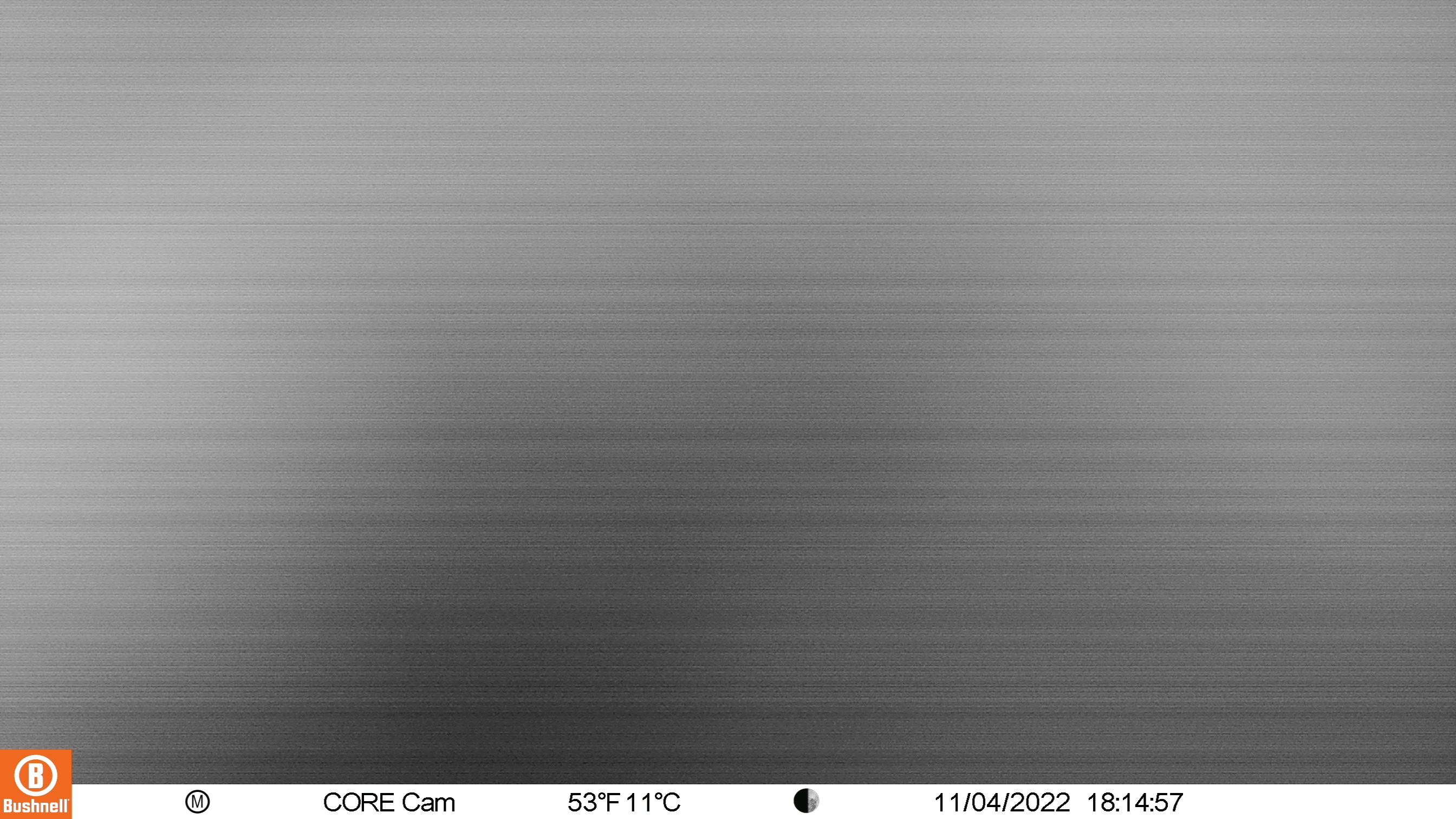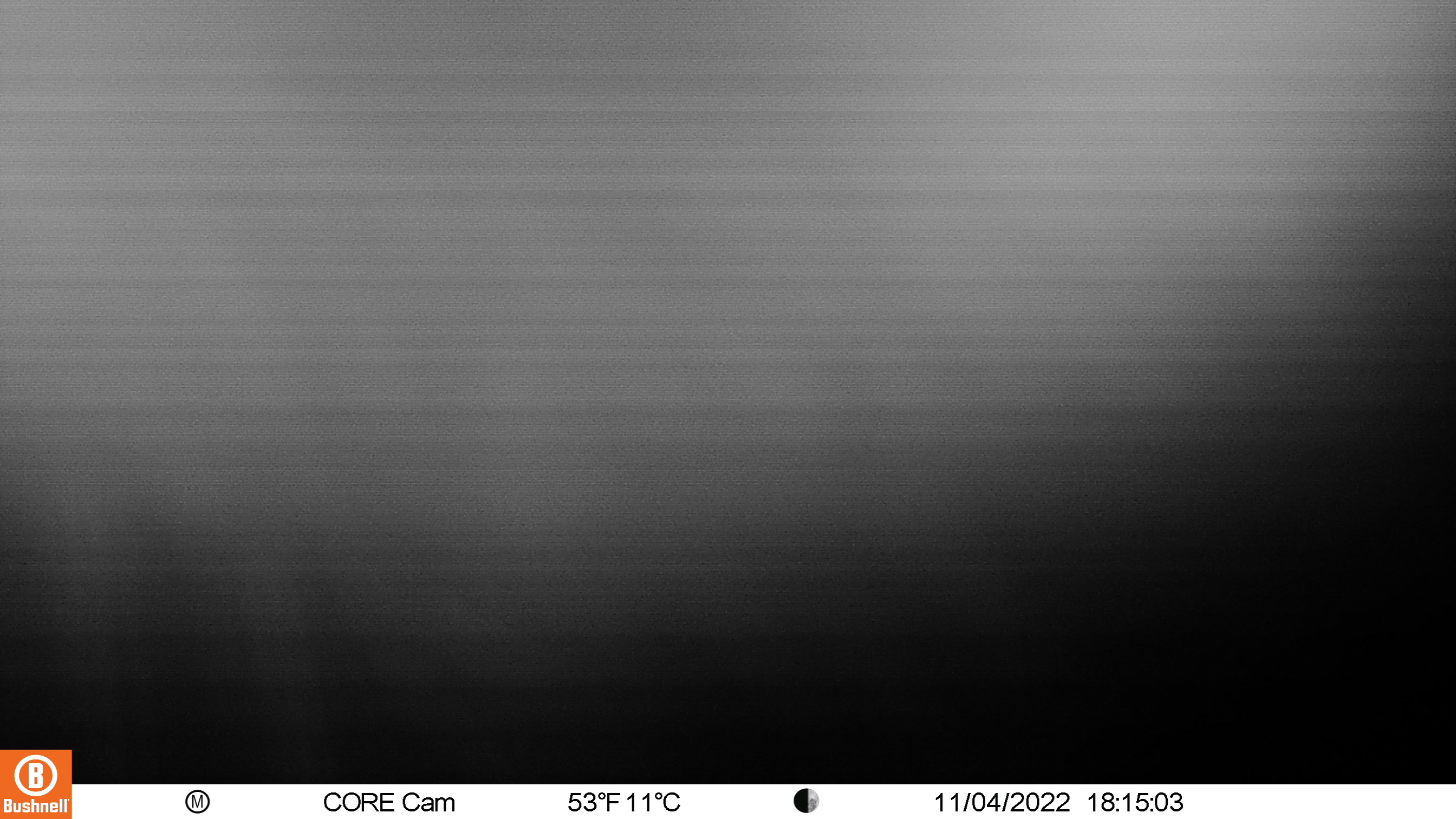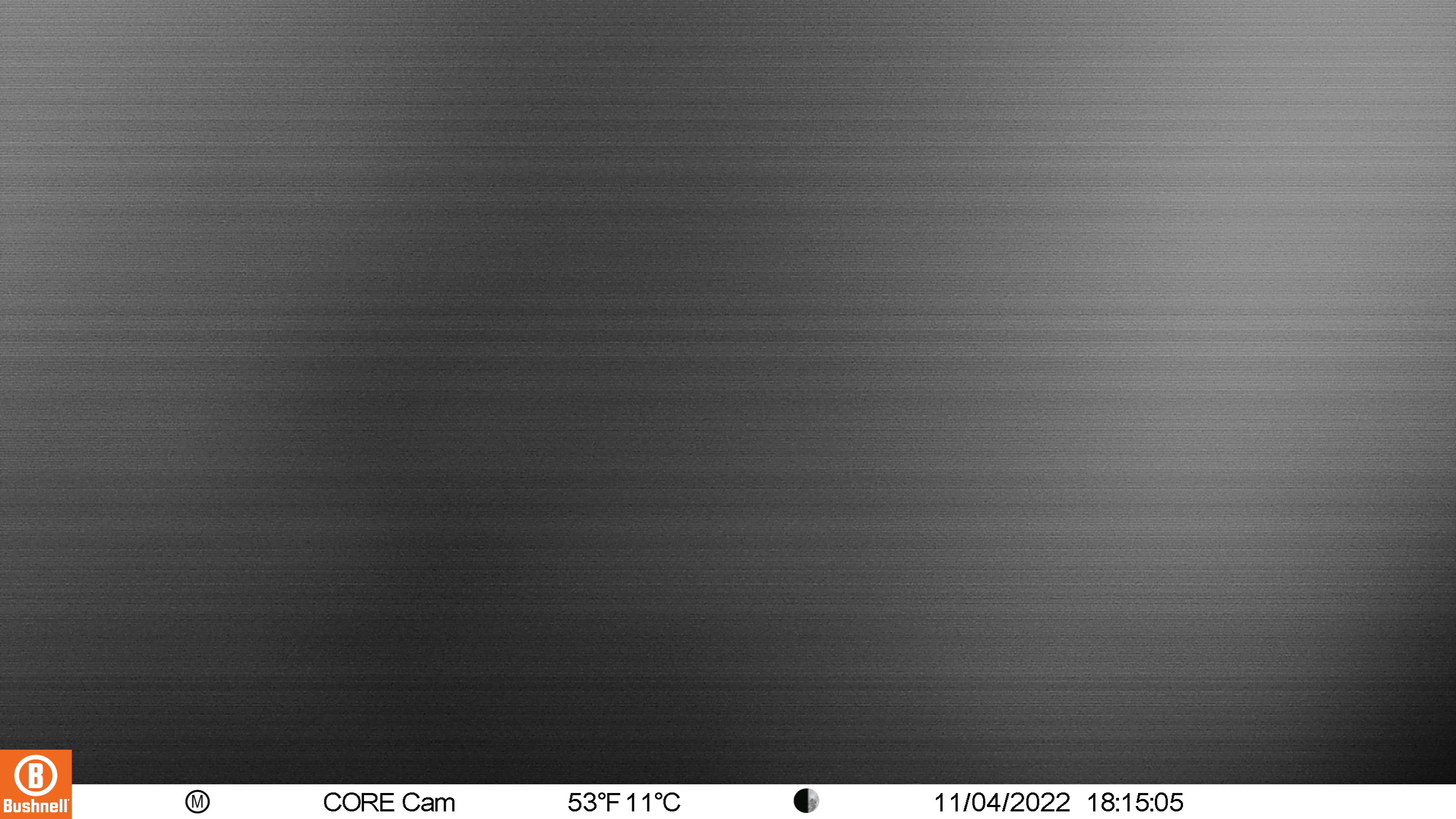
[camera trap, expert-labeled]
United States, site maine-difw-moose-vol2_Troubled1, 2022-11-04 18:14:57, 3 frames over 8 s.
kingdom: Animalia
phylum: Chordata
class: Mammalia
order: Artiodactyla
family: Cervidae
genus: Alces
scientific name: Alces alces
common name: moose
Moose (Alces alces).